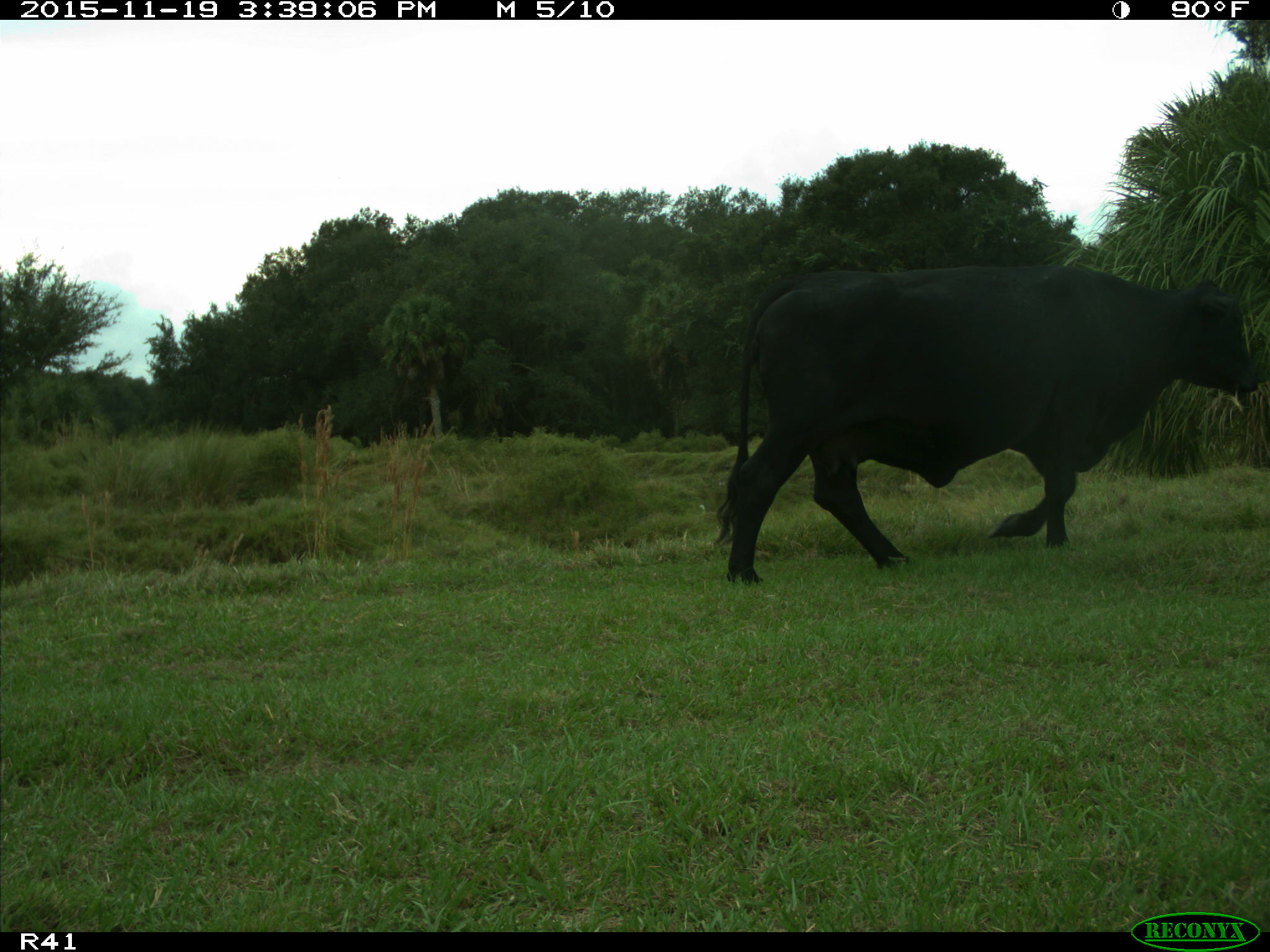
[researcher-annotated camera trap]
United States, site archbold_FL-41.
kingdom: Animalia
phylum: Chordata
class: Mammalia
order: Artiodactyla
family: Bovidae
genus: Bos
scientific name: Bos taurus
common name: domestic cow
Bos taurus (domestic cow).